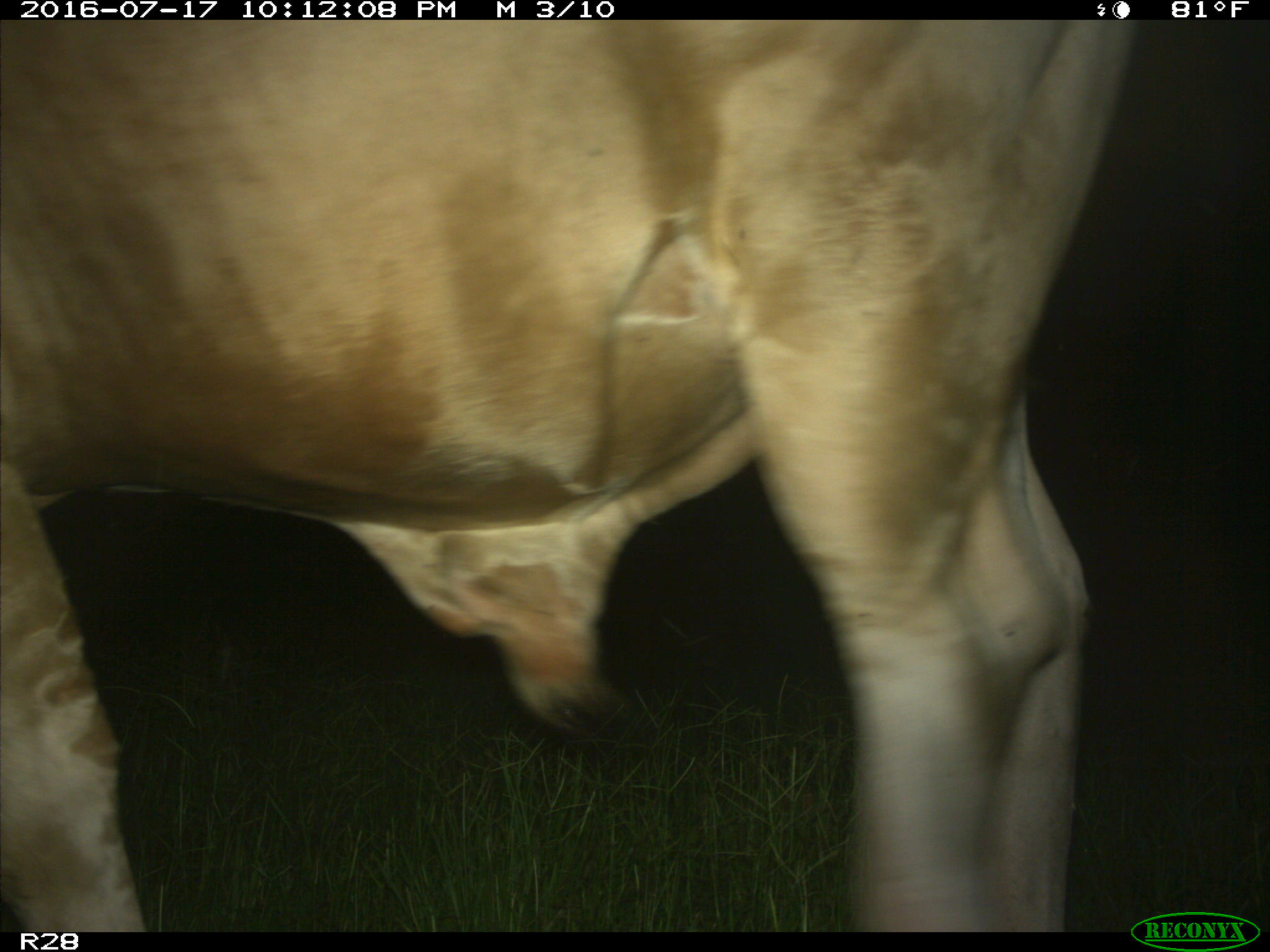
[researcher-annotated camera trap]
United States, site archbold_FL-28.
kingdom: Animalia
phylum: Chordata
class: Mammalia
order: Artiodactyla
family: Bovidae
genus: Bos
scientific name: Bos taurus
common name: domestic cow